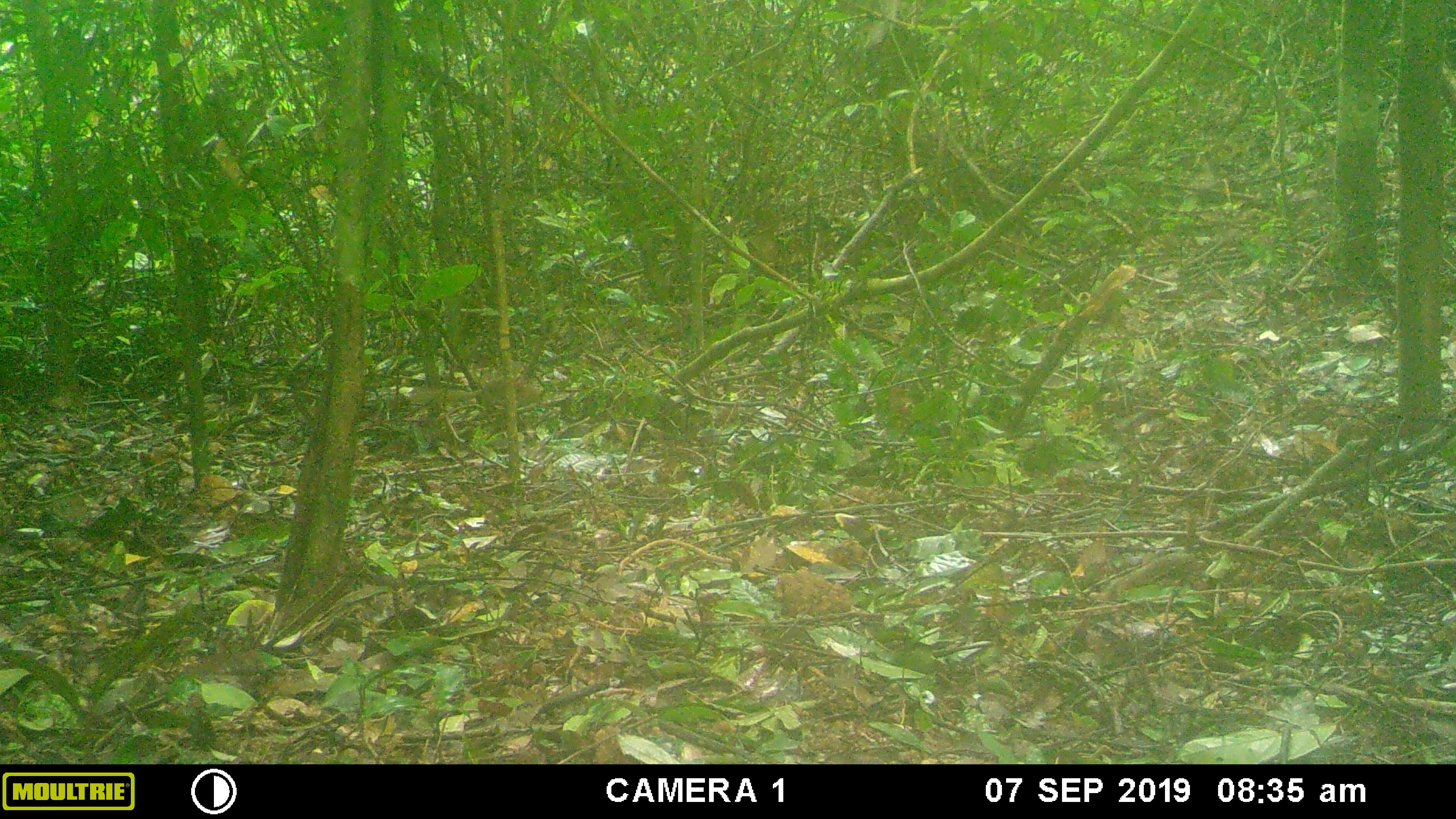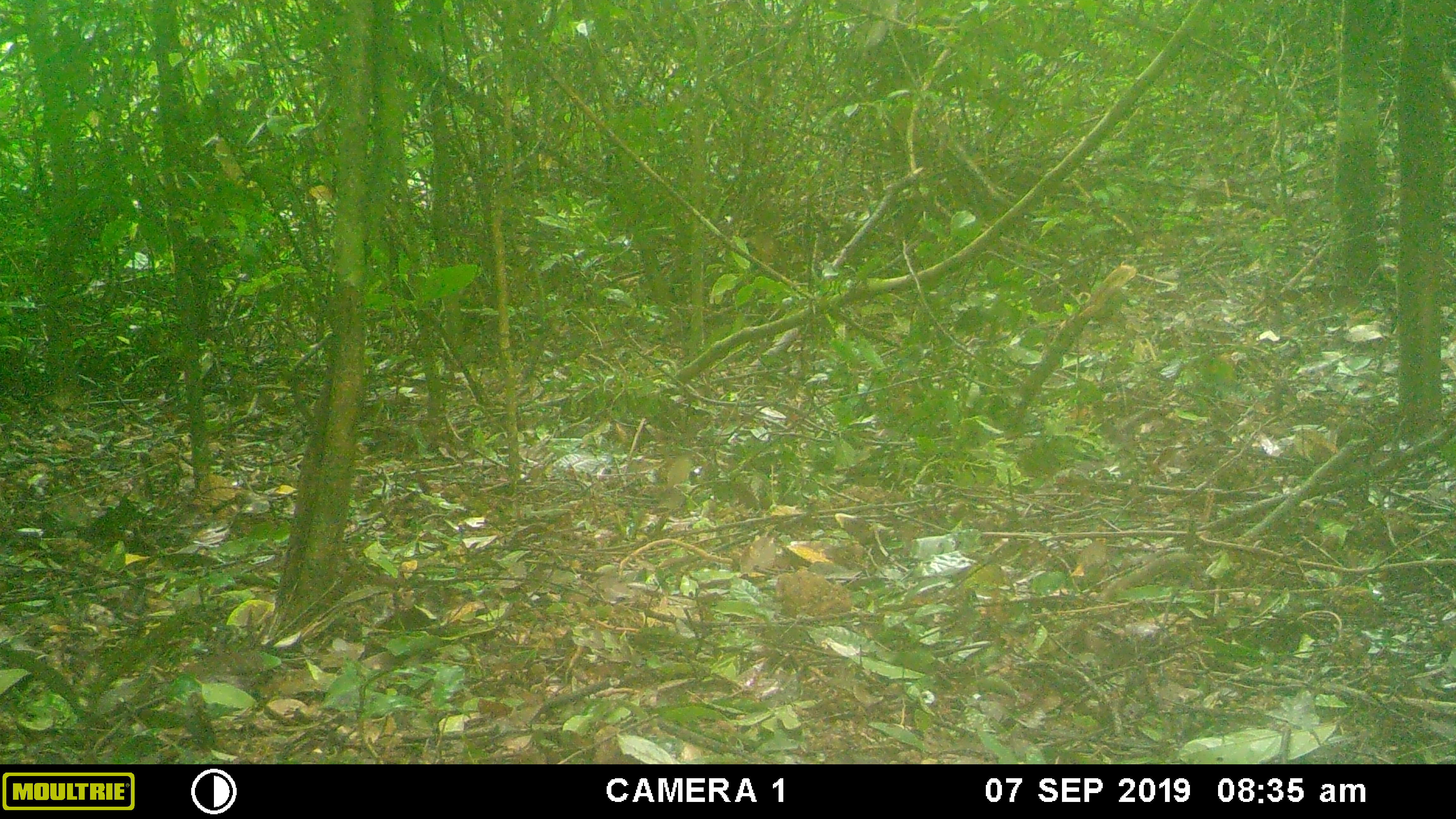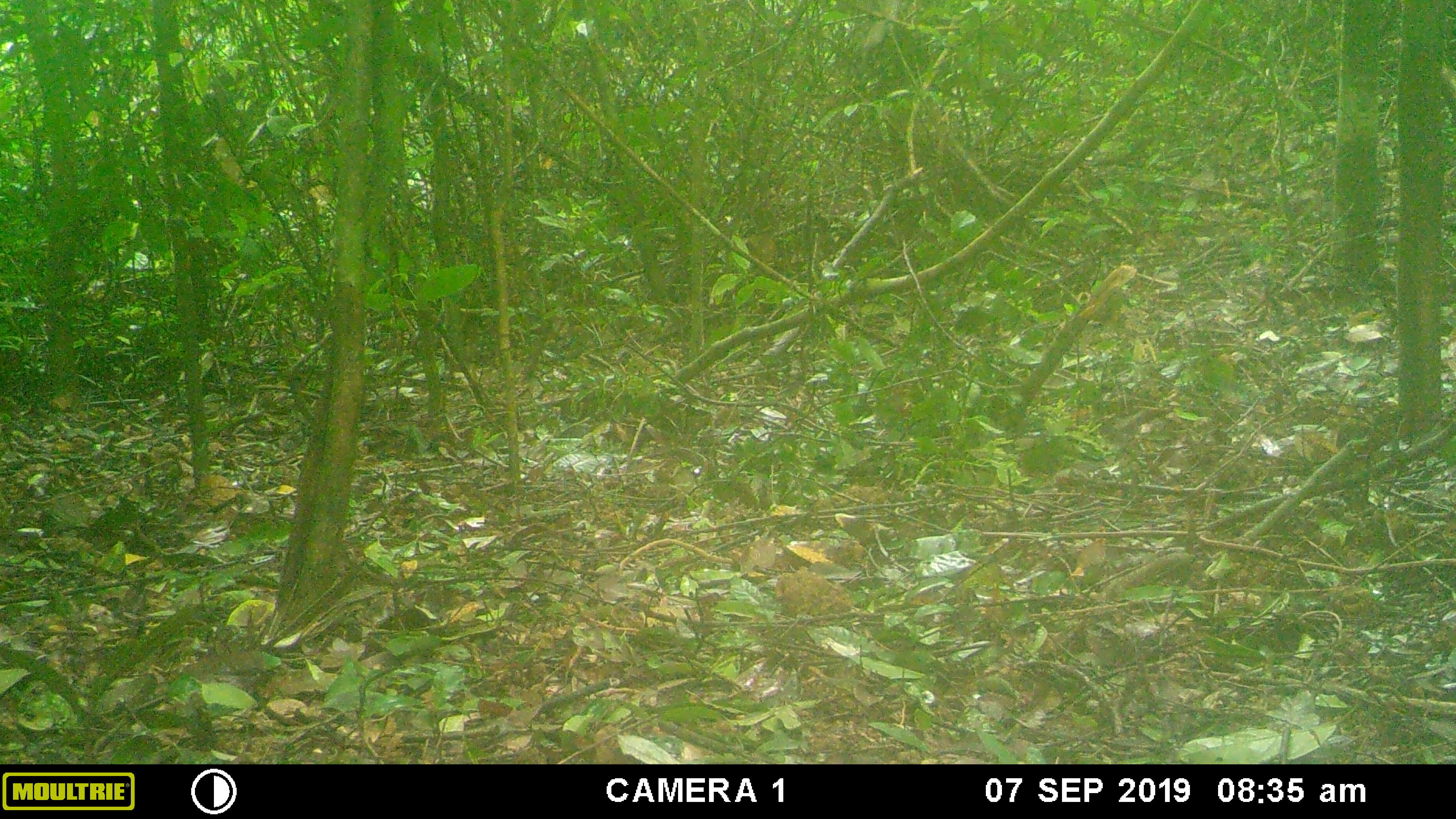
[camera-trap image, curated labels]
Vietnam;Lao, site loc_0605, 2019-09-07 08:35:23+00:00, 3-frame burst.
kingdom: Animalia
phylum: Chordata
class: Mammalia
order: Scandentia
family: Tupaiidae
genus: Tupaia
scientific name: Tupaia belangeri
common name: northern treeshrew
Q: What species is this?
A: Northern treeshrew (Tupaia belangeri).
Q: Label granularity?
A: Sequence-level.